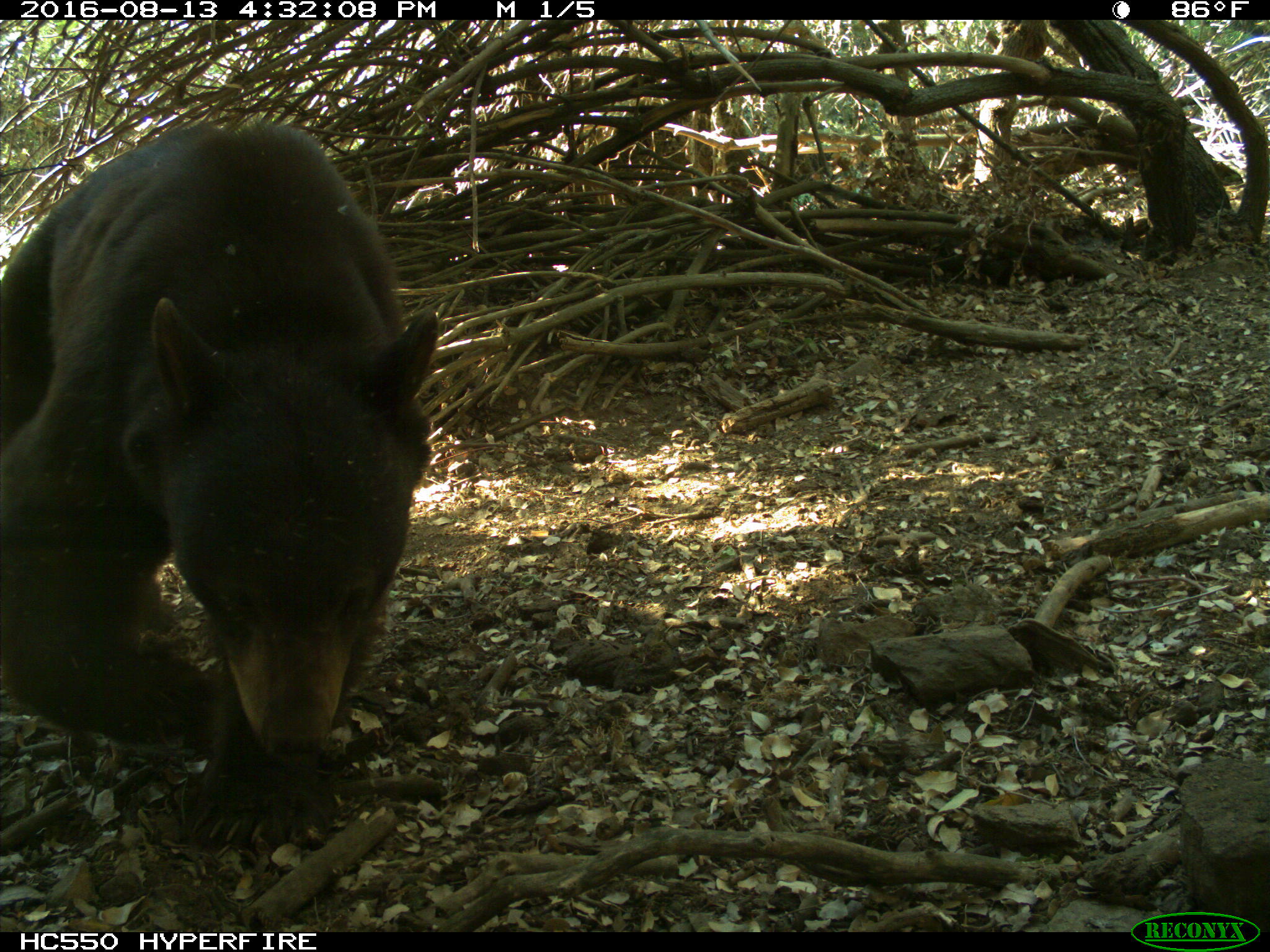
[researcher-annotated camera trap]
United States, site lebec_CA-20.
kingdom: Animalia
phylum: Chordata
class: Mammalia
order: Carnivora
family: Ursidae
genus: Ursus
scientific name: Ursus americanus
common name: american black bear